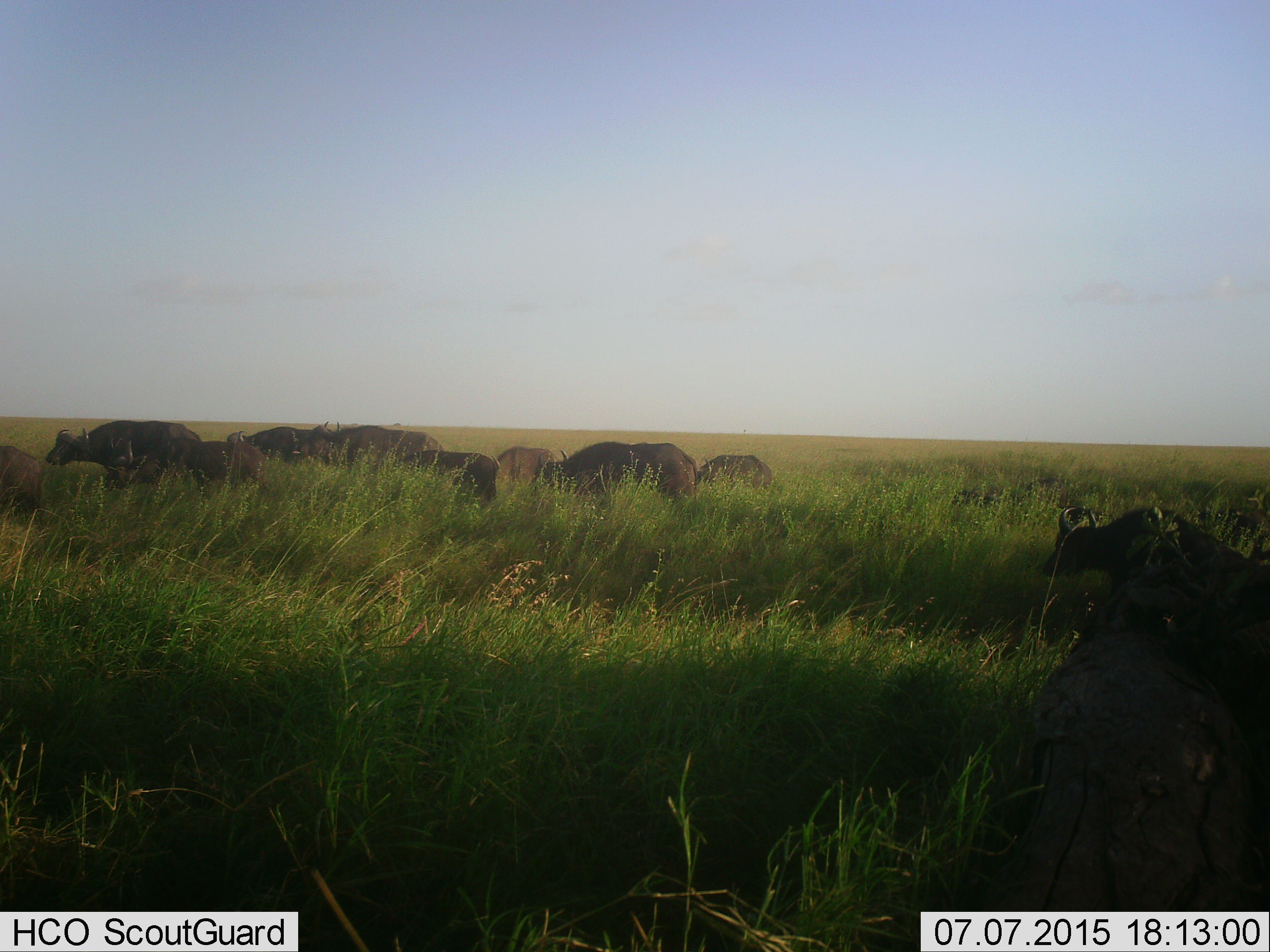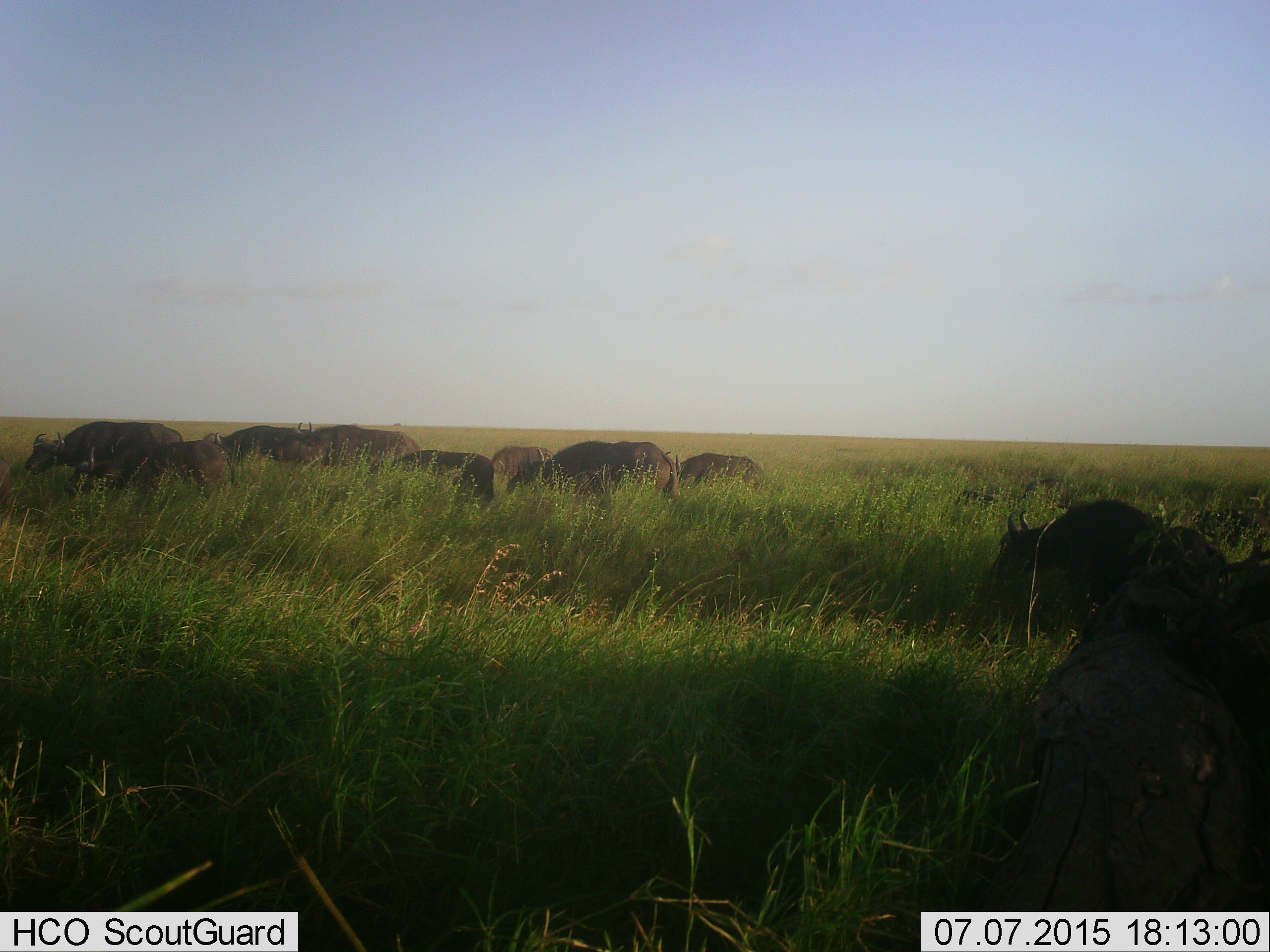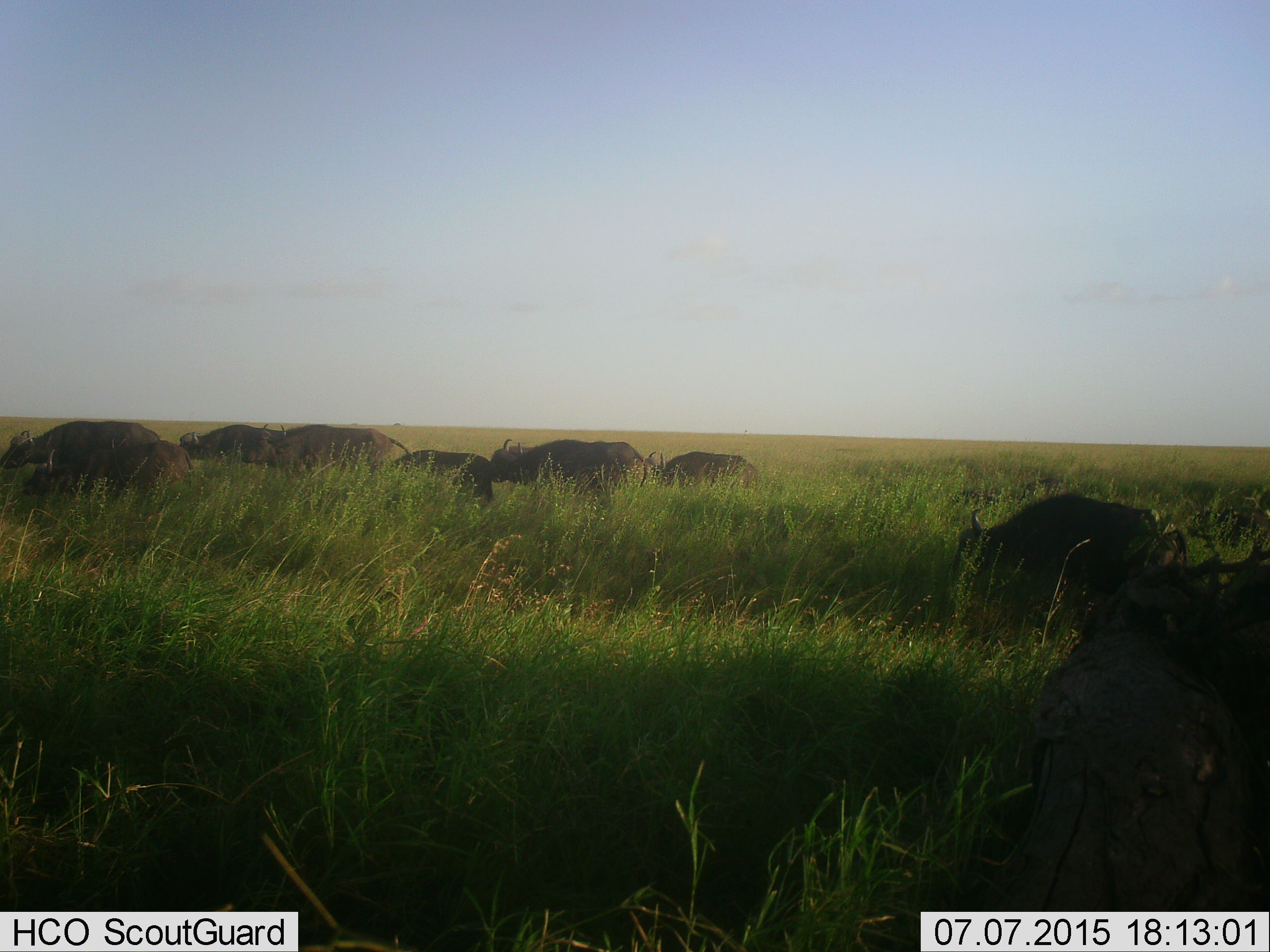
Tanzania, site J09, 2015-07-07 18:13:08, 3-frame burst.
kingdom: Animalia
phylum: Chordata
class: Mammalia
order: Artiodactyla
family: Bovidae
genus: Syncerus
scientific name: Syncerus caffer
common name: cape buffalo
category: buffalo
Buffalo (cape buffalo) (Syncerus caffer), count 10. Behavior (volunteer vote fractions): standing 30%, resting 10%, moving 80%, interacting 10%. Young present (vote fraction): 10%. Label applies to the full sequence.